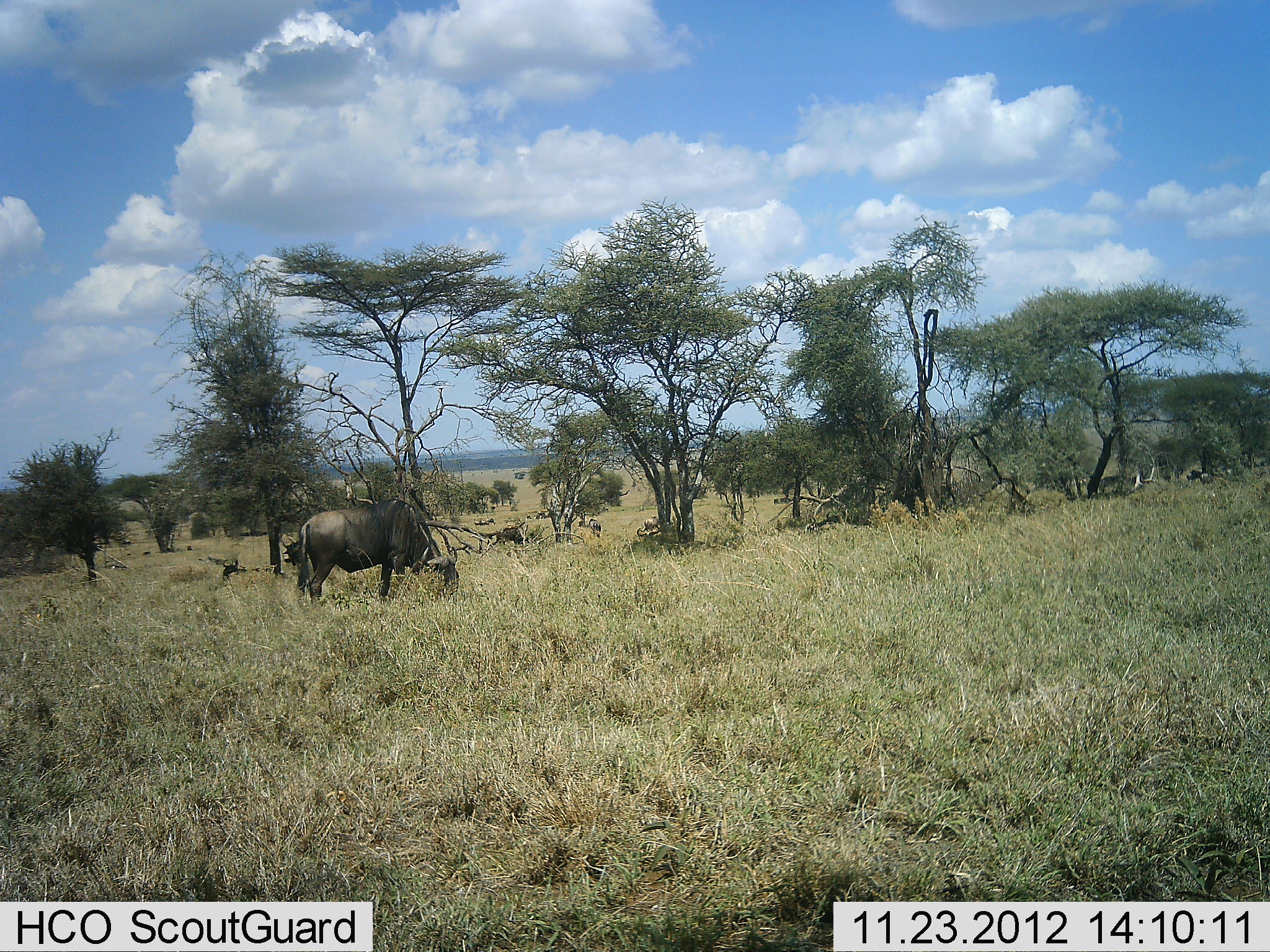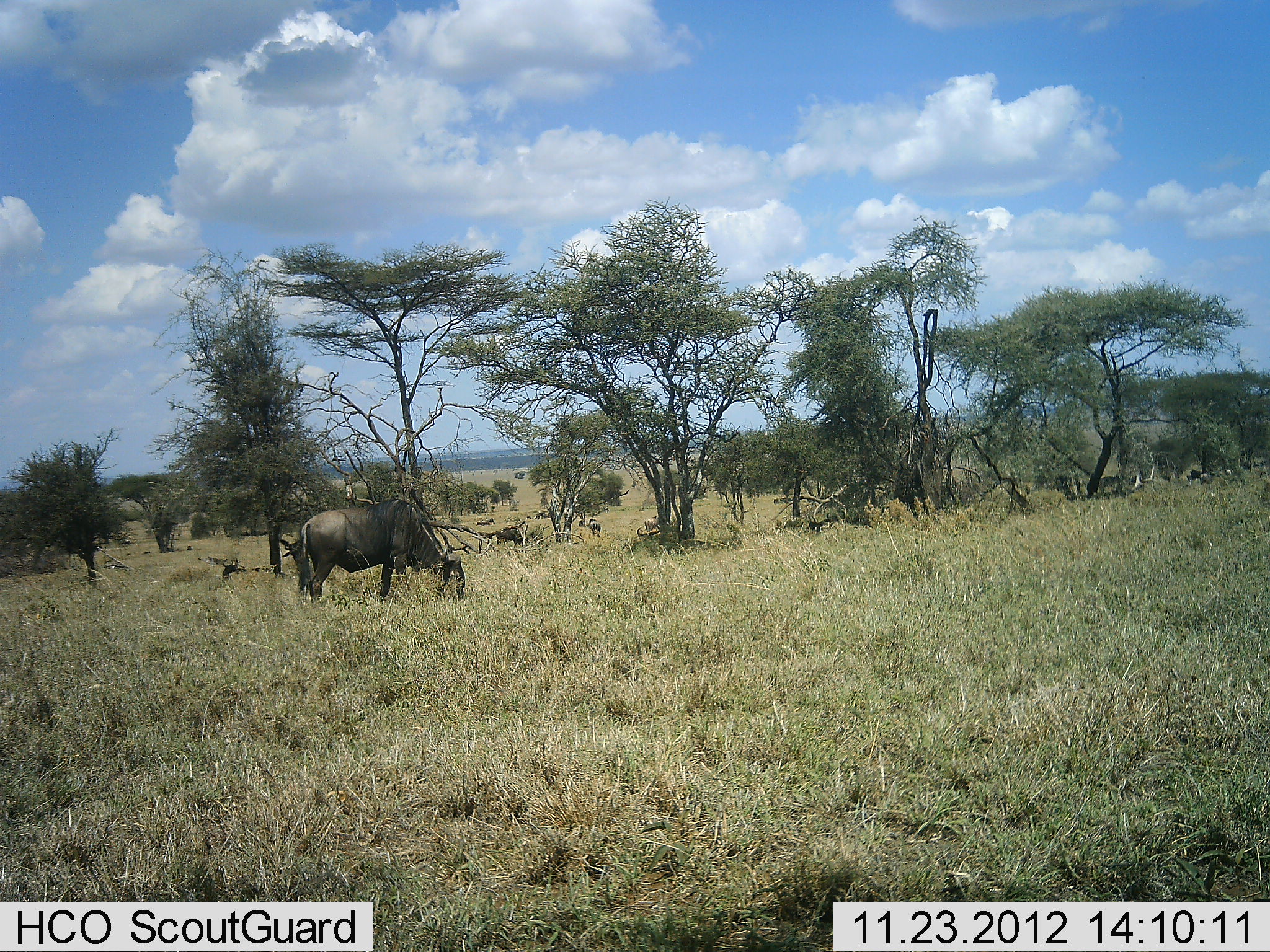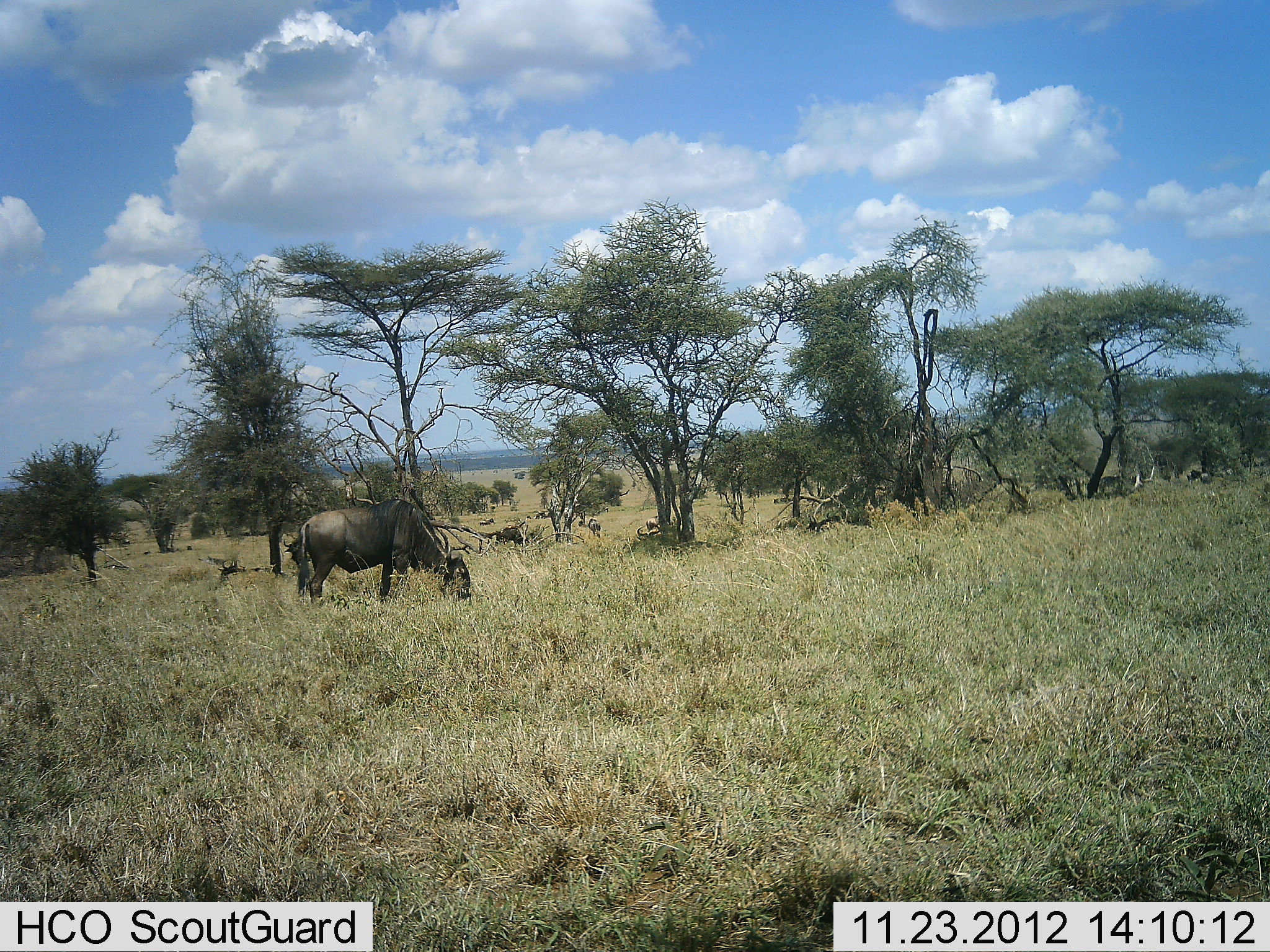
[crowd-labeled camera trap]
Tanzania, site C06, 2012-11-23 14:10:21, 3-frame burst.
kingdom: Animalia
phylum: Chordata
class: Mammalia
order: Artiodactyla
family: Bovidae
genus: Connochaetes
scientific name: Connochaetes taurinus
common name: blue wildebeest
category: wildebeest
Wildebeest (blue wildebeest) (Connochaetes taurinus), count 1. Behavior (volunteer vote fractions): standing 27%, resting 8%, moving 0%, interacting 0%. Young present (vote fraction): 4%. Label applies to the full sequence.